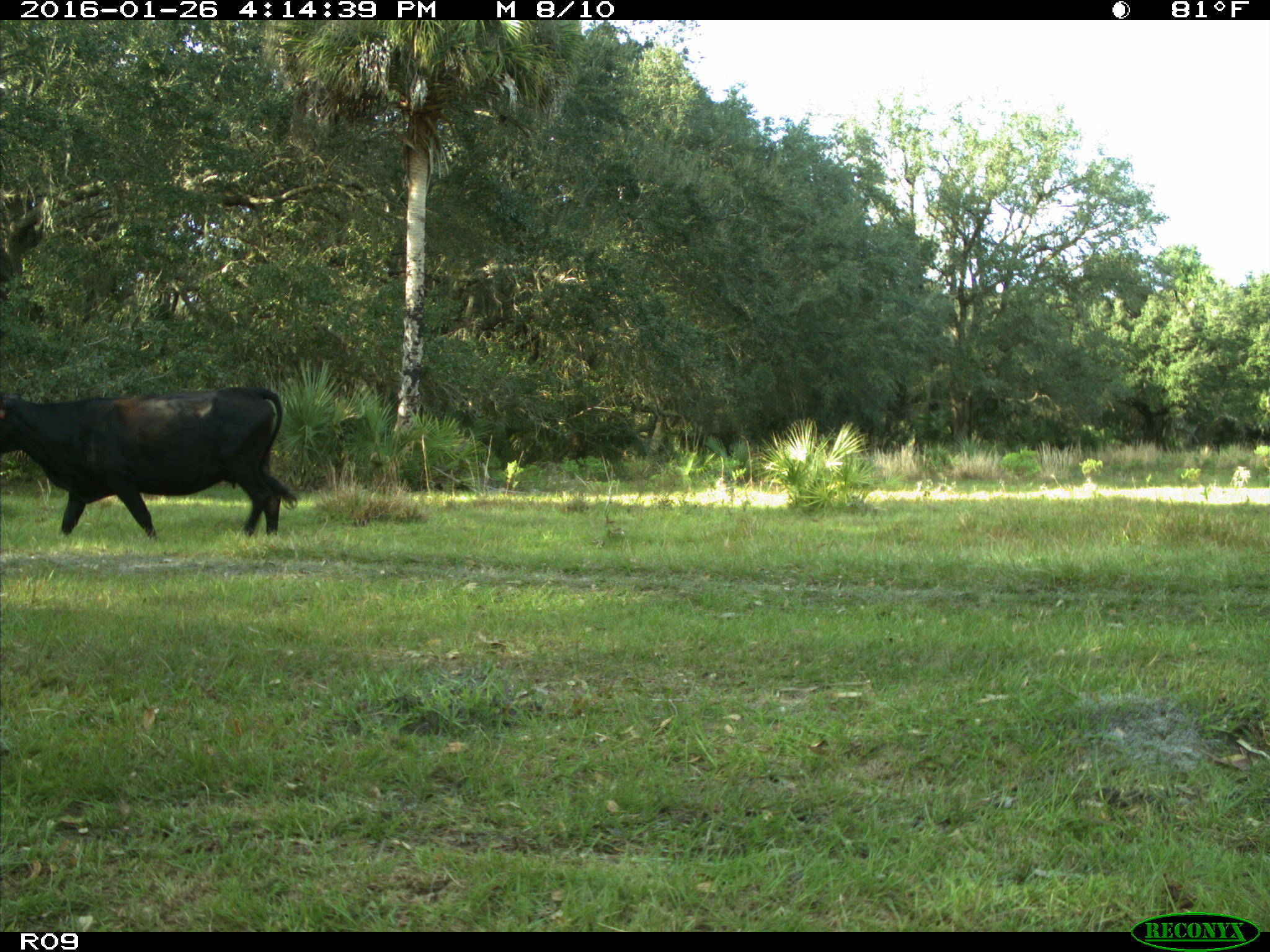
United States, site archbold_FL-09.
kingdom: Animalia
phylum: Chordata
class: Mammalia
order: Artiodactyla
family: Bovidae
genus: Bos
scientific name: Bos taurus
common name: domestic cow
Bos taurus (domestic cow).